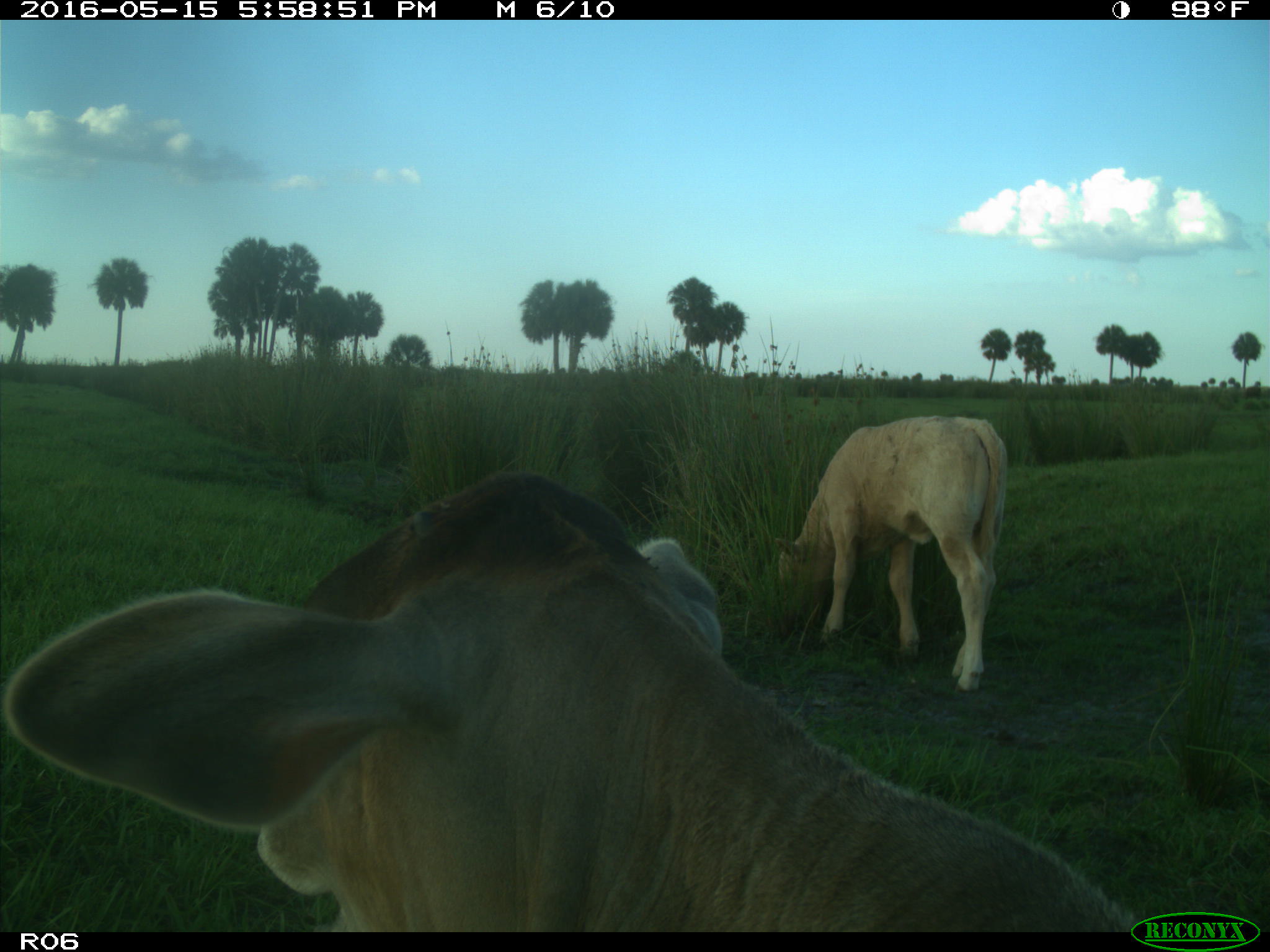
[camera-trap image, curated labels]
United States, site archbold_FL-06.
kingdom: Animalia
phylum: Chordata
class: Mammalia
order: Artiodactyla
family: Bovidae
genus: Bos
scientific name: Bos taurus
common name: domestic cow